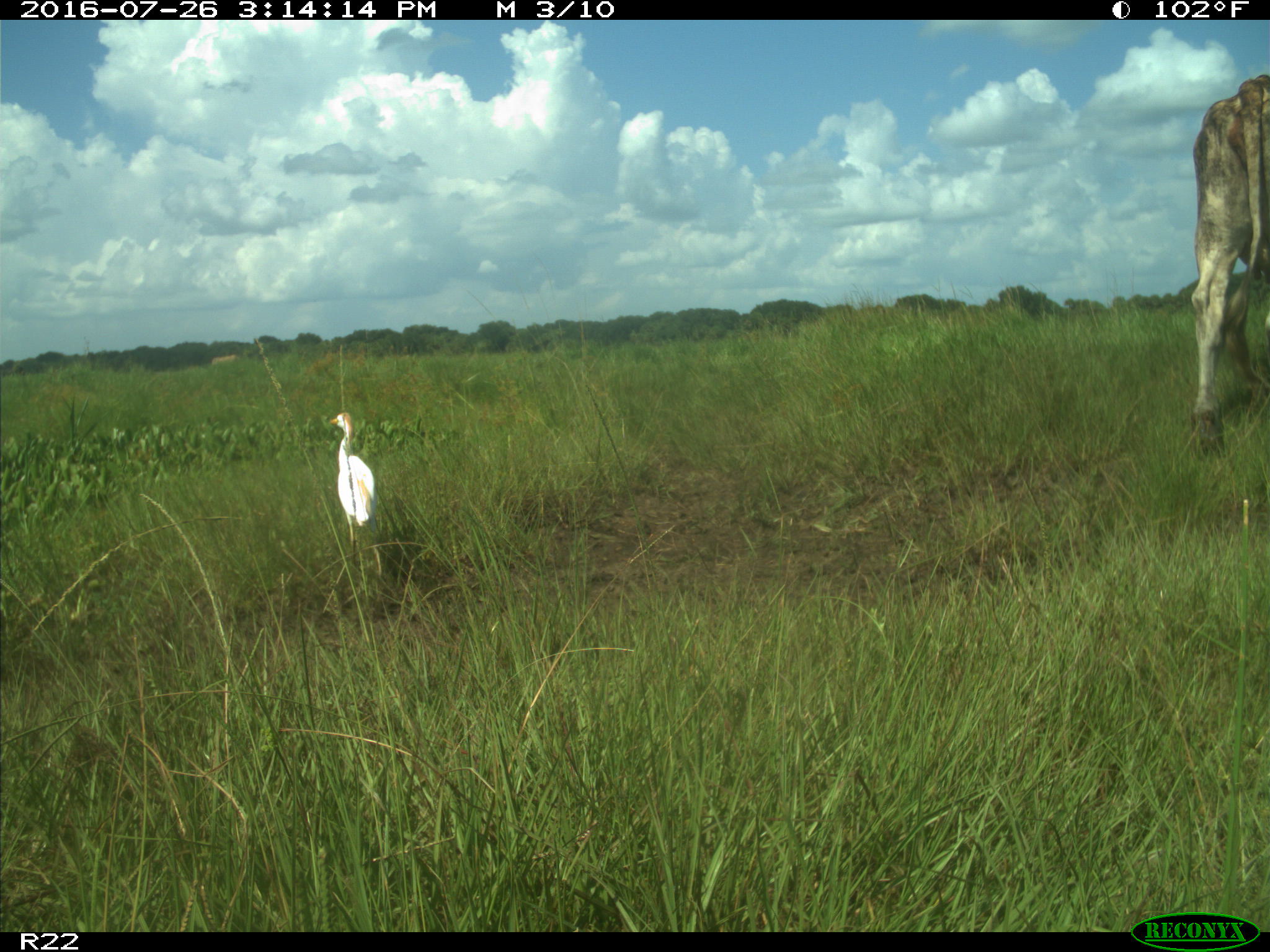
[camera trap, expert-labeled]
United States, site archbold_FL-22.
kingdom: Animalia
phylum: Chordata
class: Mammalia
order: Artiodactyla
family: Bovidae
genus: Bos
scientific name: Bos taurus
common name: domestic cow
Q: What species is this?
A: Bos taurus (domestic cow).